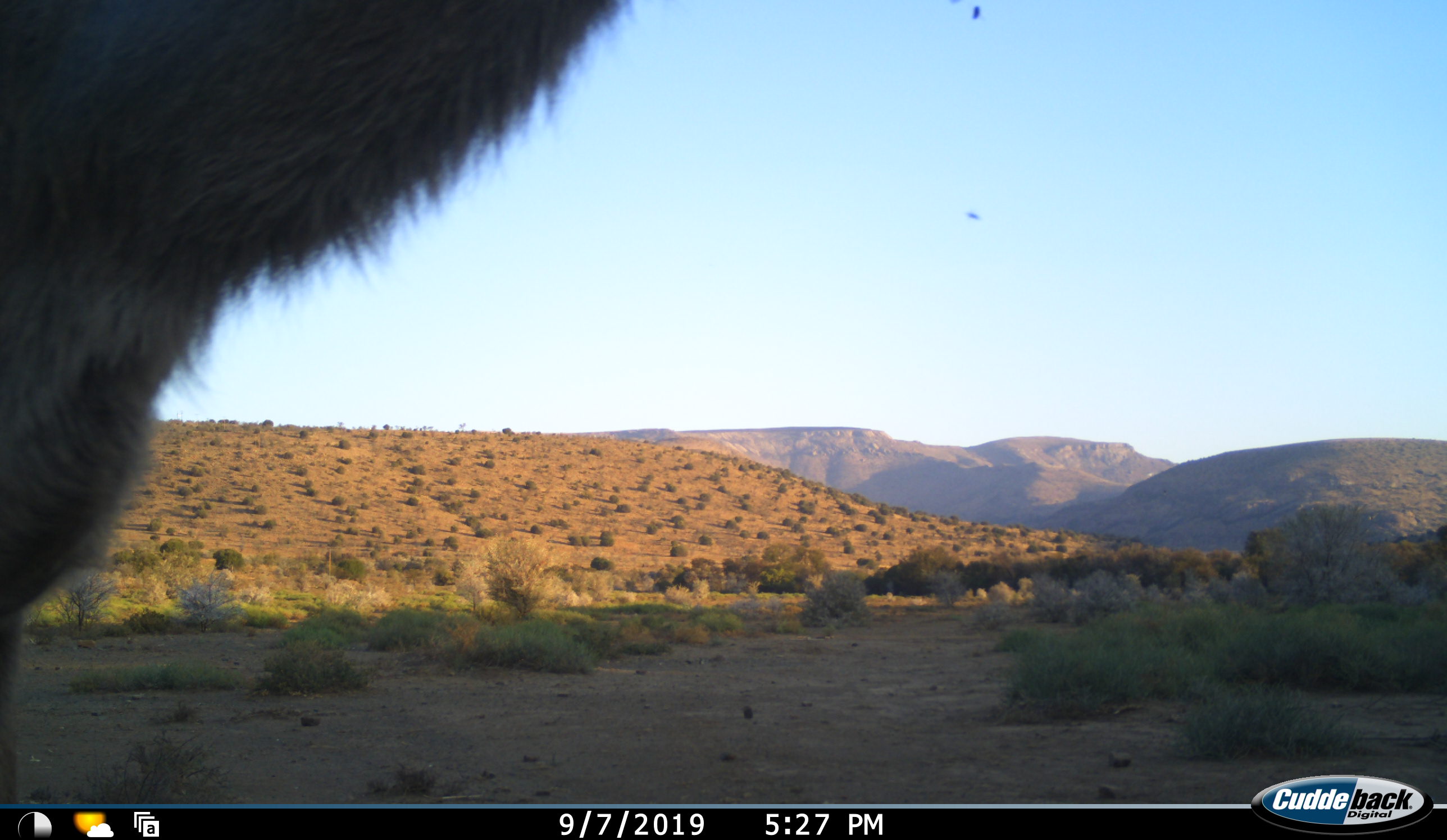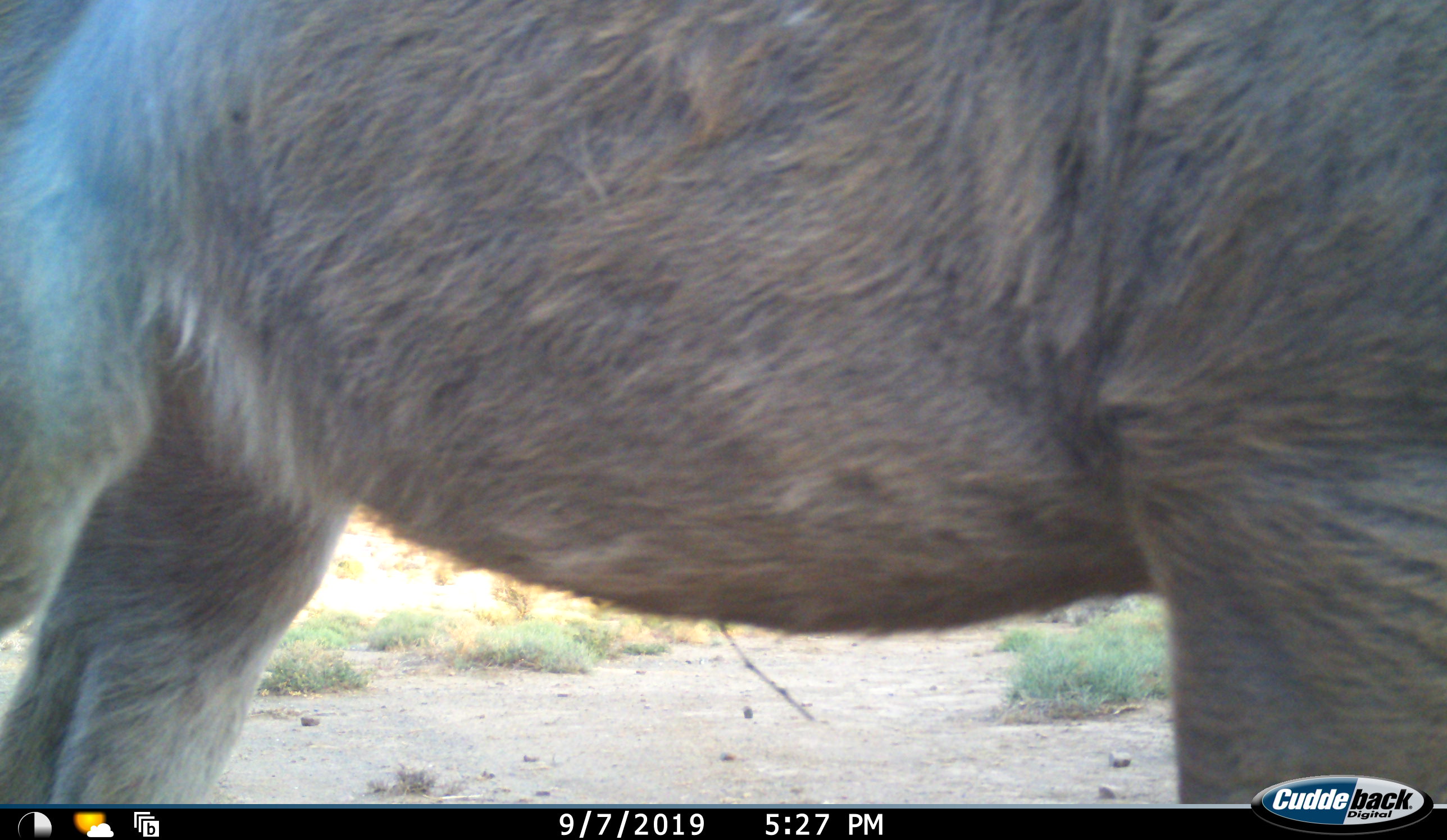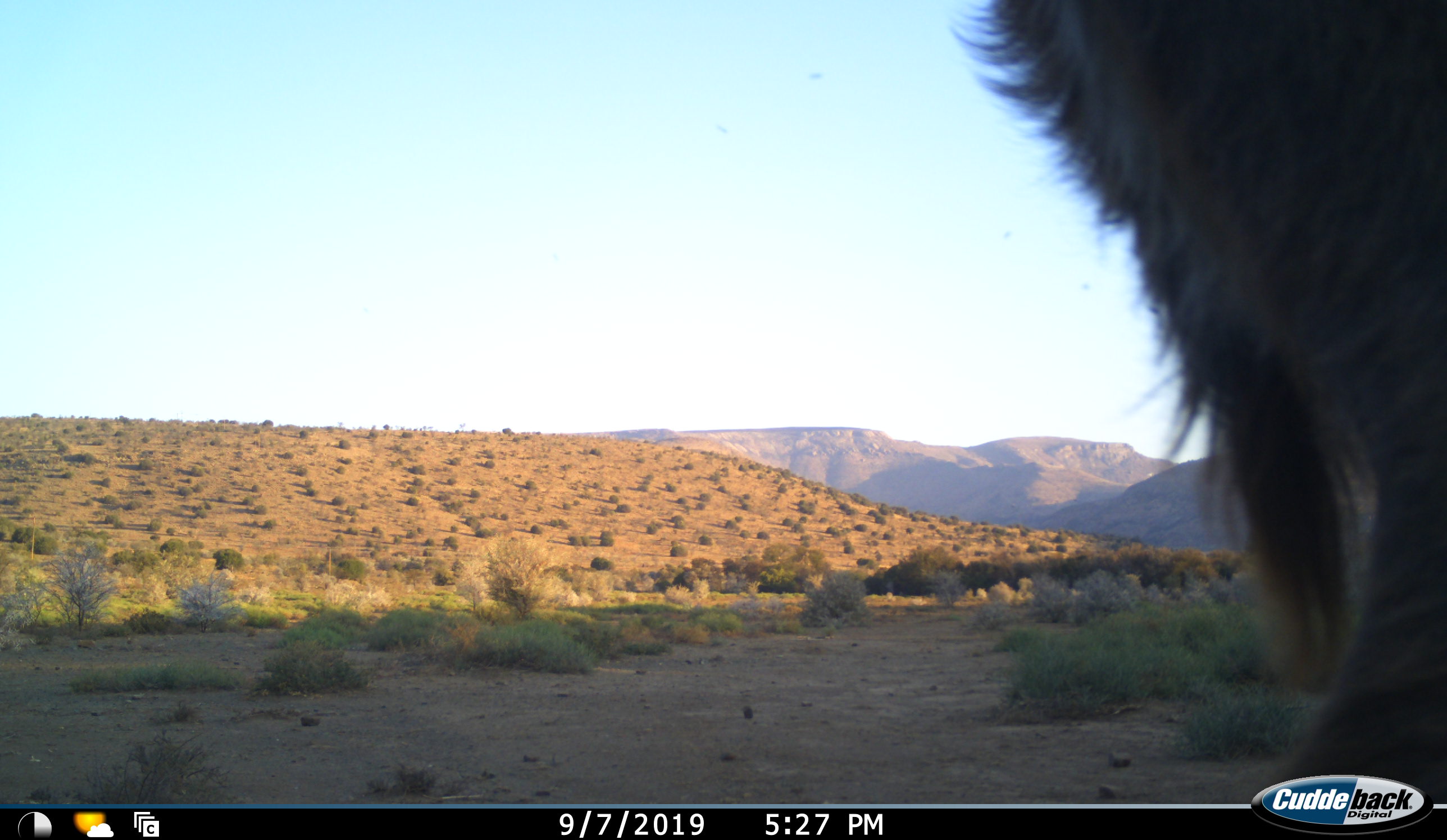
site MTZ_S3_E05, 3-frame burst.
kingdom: Animalia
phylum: Chordata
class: Mammalia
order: Artiodactyla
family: Bovidae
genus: Tragelaphus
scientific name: Tragelaphus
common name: kudu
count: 1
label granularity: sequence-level